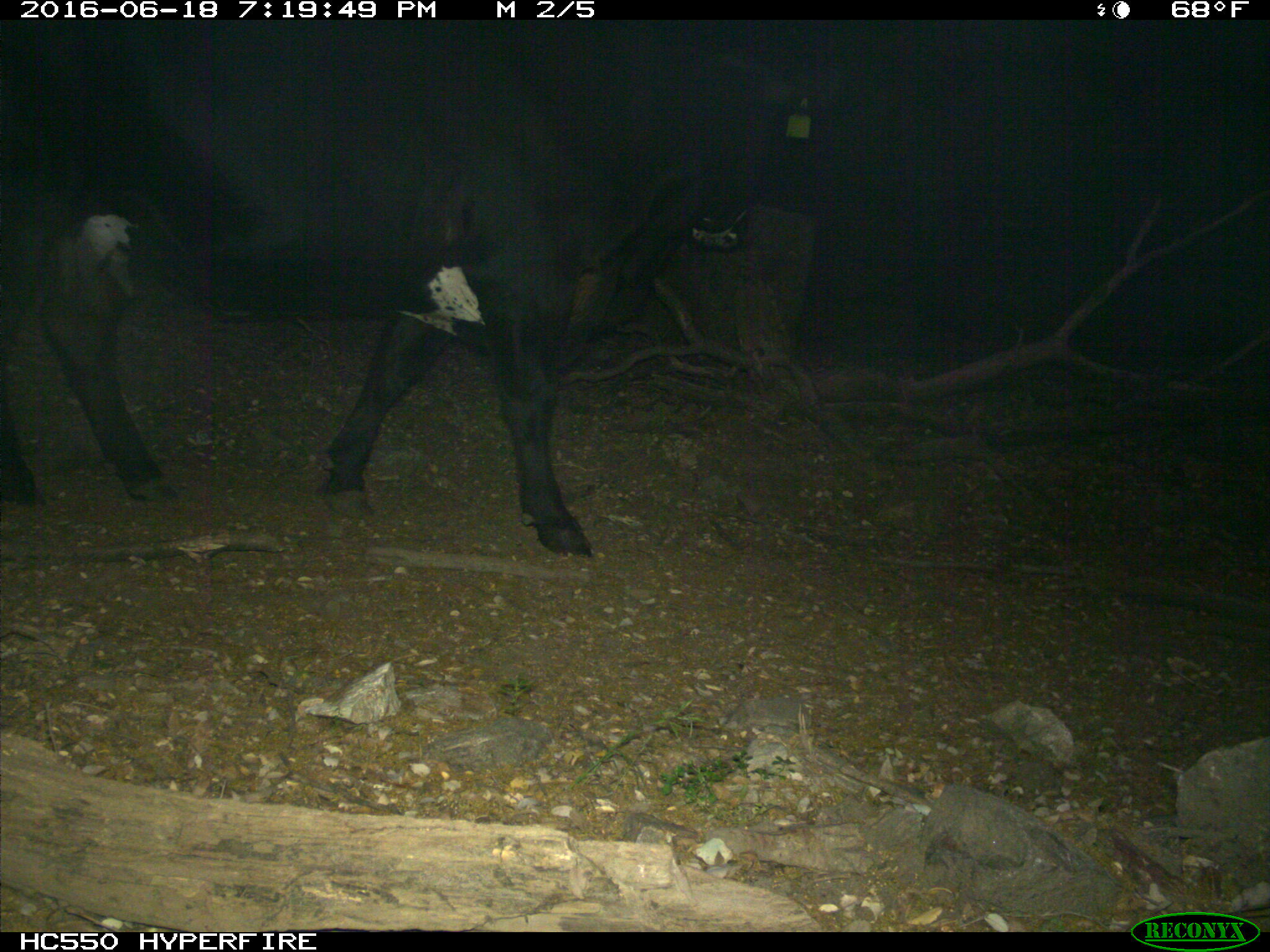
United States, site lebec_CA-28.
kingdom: Animalia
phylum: Chordata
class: Mammalia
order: Artiodactyla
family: Bovidae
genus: Bos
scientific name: Bos taurus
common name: domestic cow